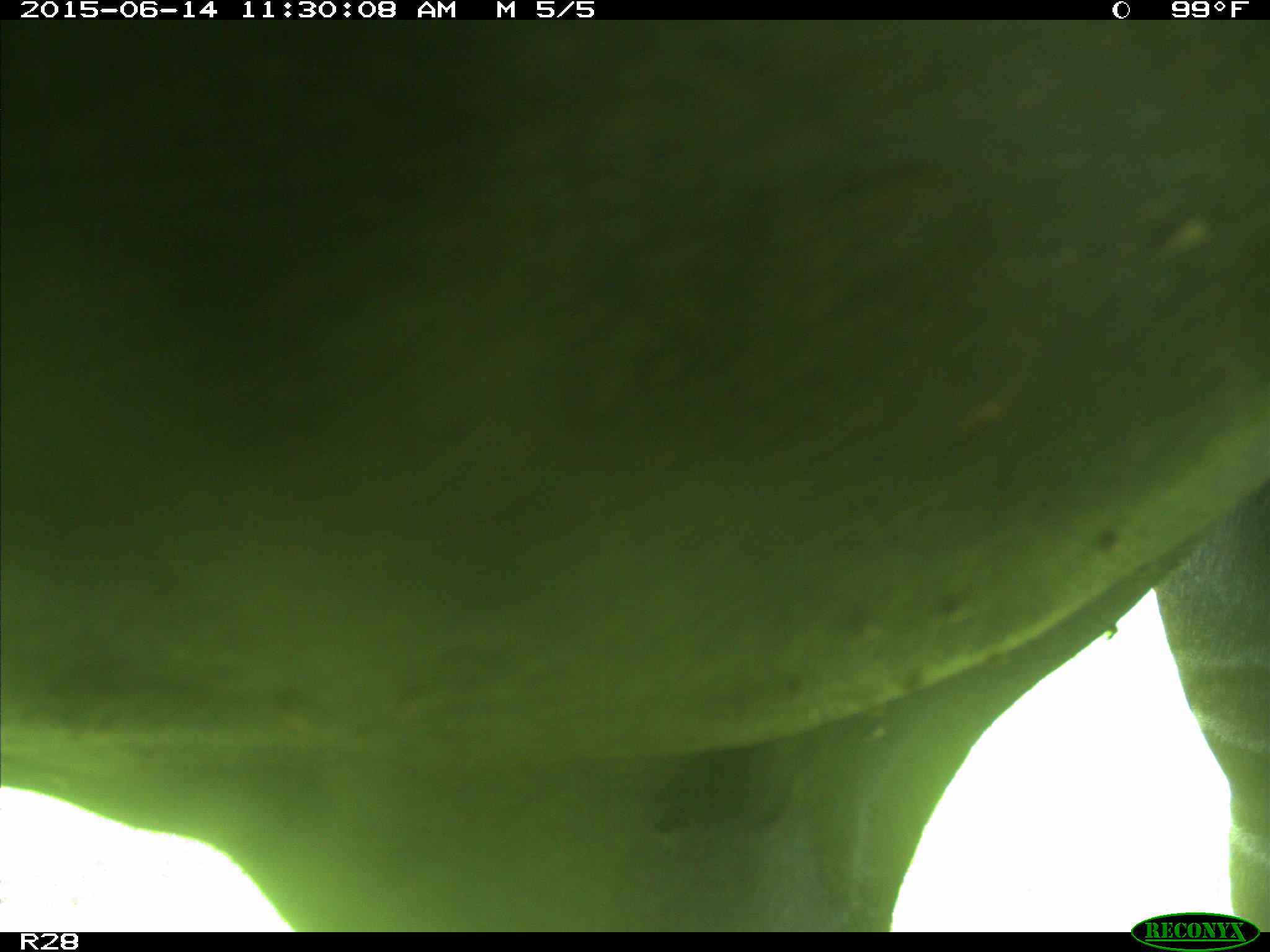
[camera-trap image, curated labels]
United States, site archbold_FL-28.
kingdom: Animalia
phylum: Chordata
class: Mammalia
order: Artiodactyla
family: Bovidae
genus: Bos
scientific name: Bos taurus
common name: domestic cow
Bos taurus (domestic cow).